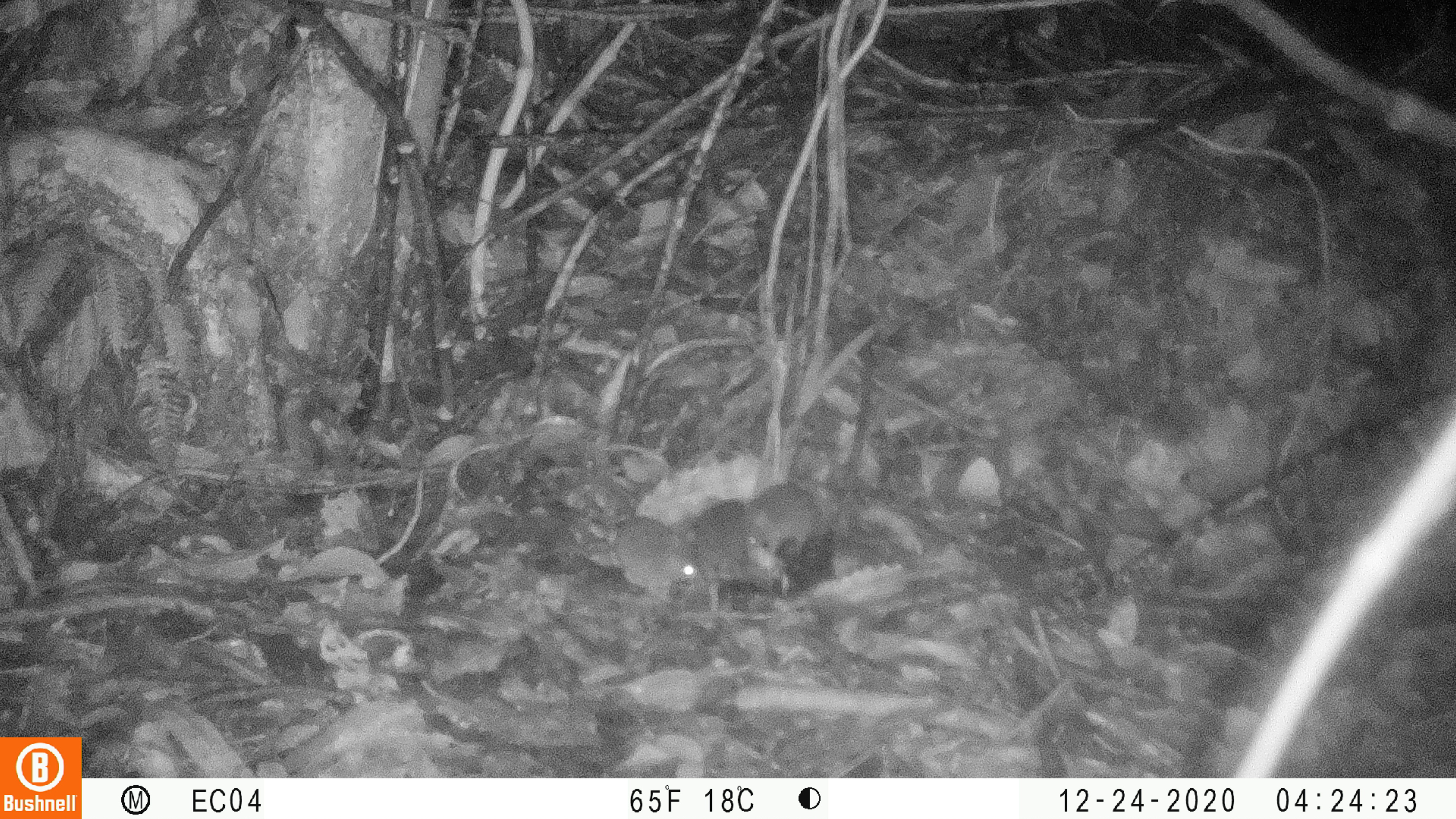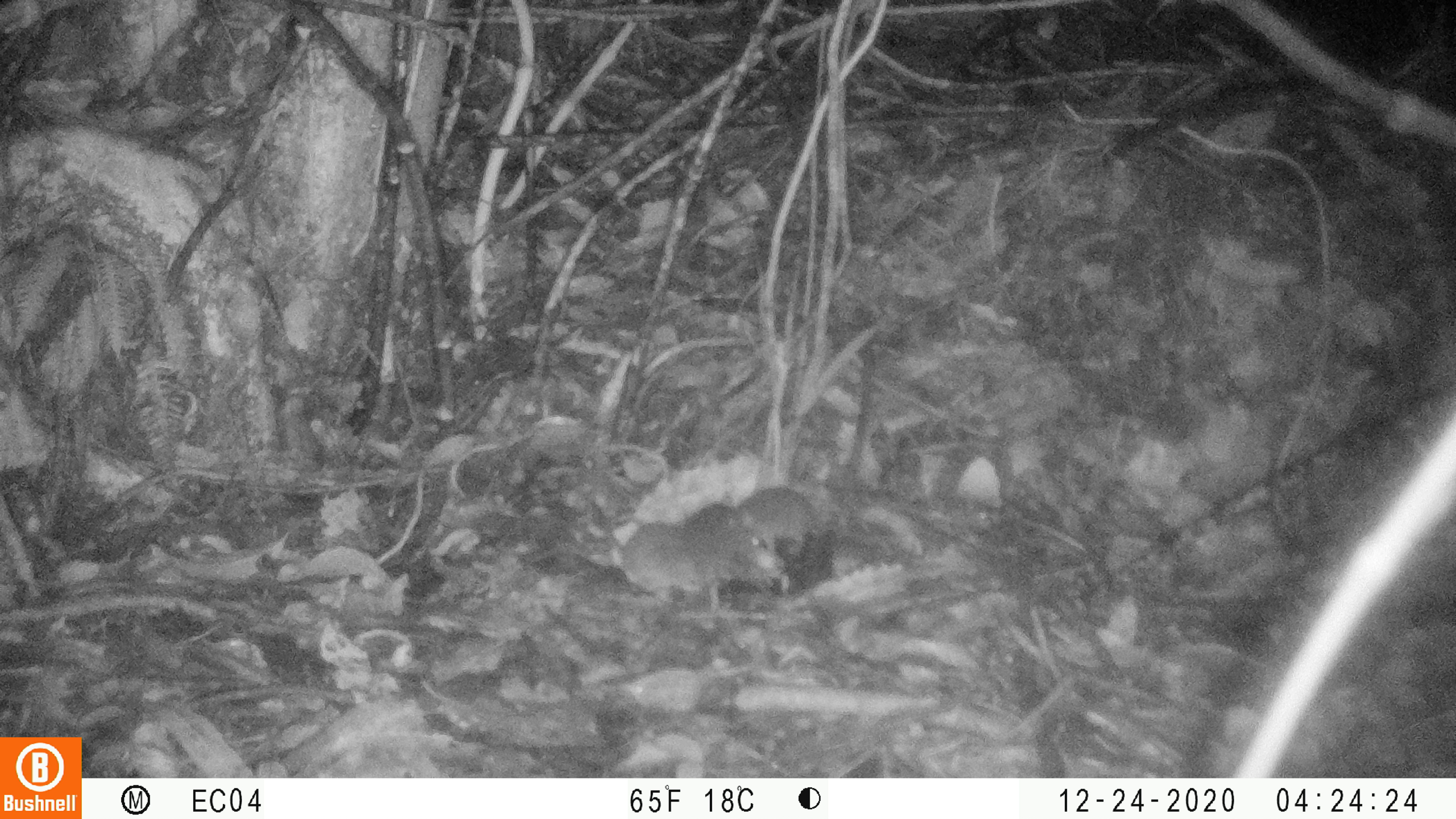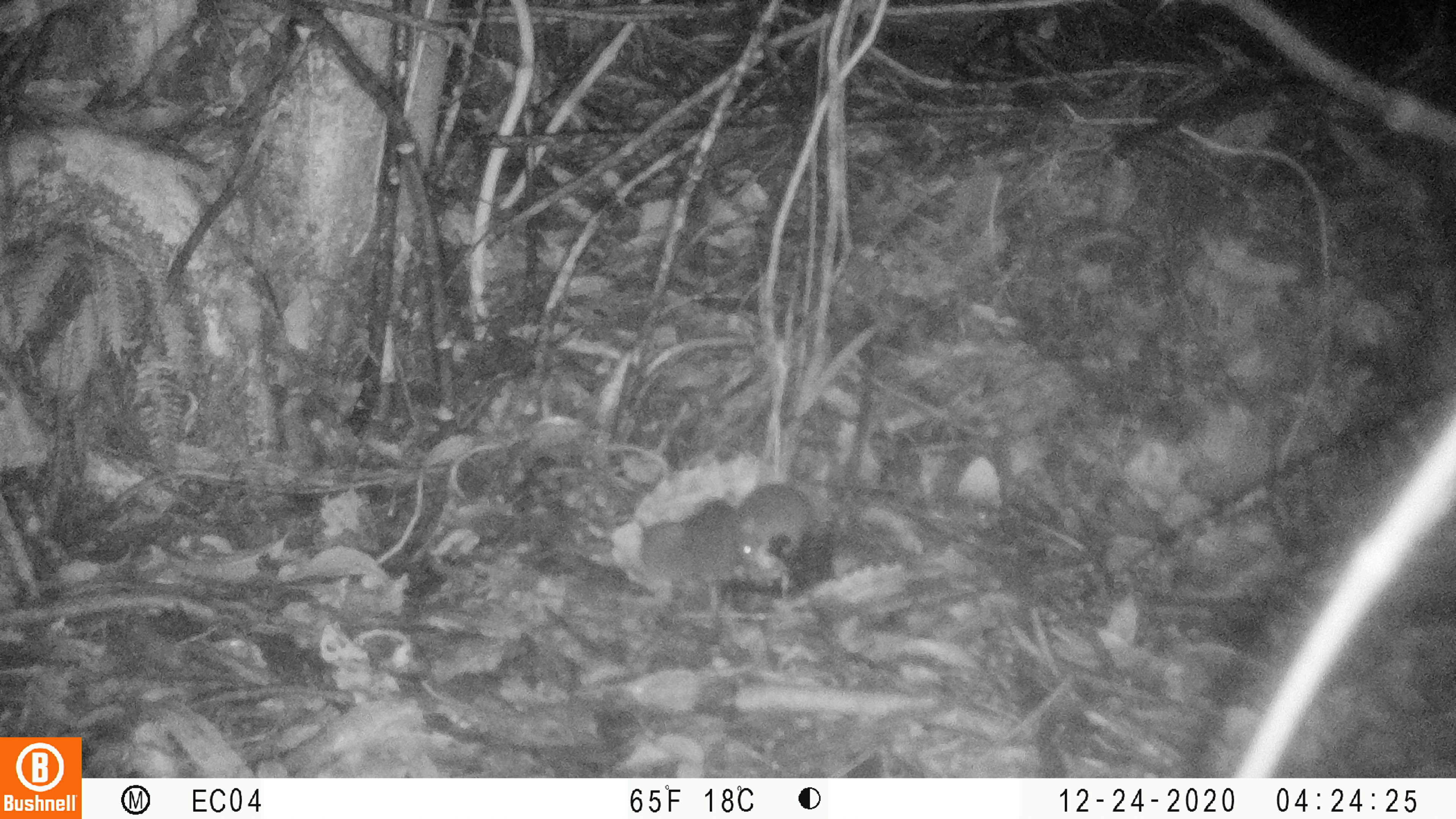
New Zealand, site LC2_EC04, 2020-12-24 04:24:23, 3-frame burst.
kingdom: Animalia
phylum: Chordata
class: Mammalia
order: Rodentia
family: Muridae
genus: Mus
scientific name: Mus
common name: mouse